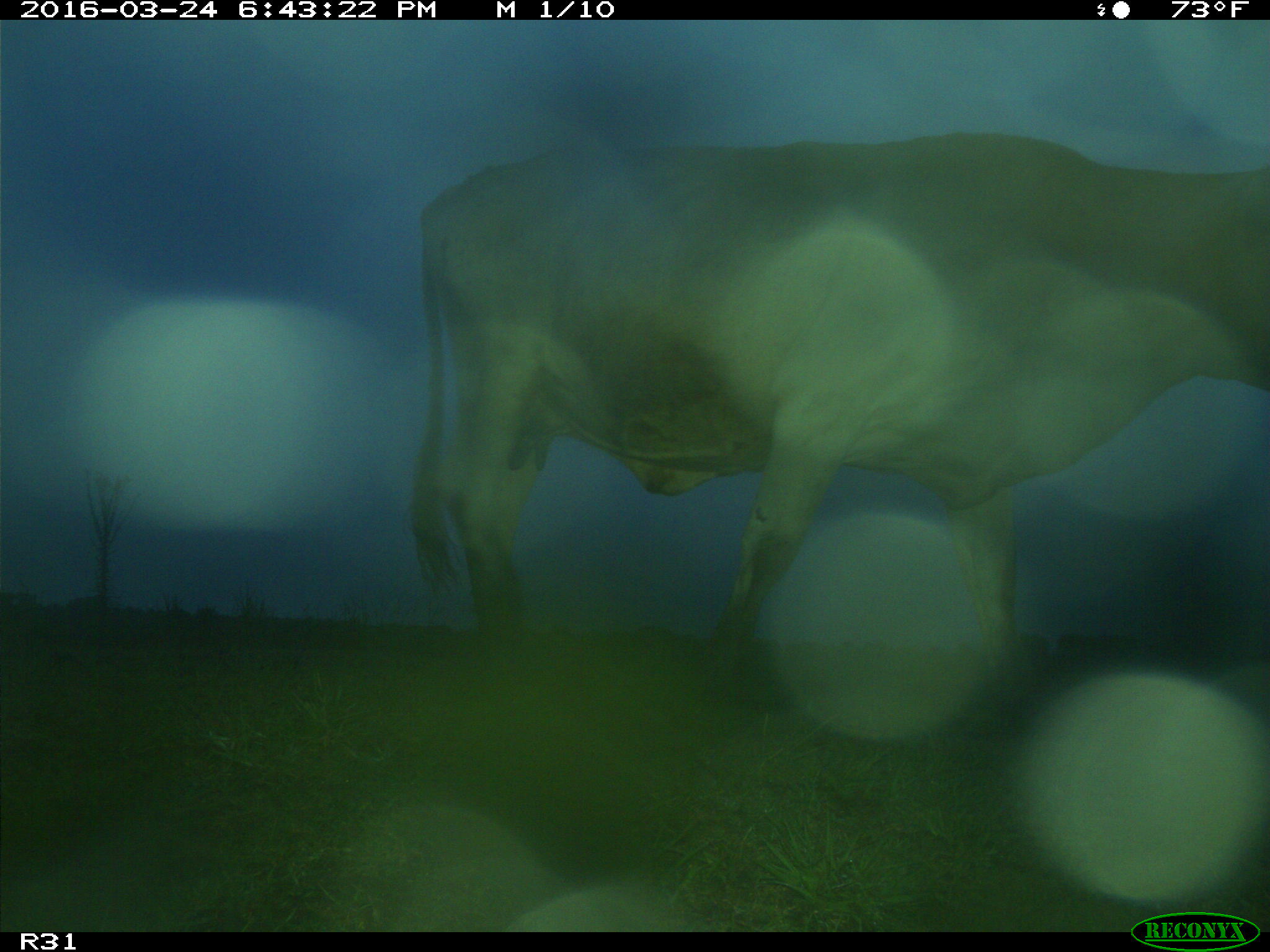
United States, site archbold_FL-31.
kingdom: Animalia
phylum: Chordata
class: Mammalia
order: Artiodactyla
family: Bovidae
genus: Bos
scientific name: Bos taurus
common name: domestic cow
Bos taurus (domestic cow).